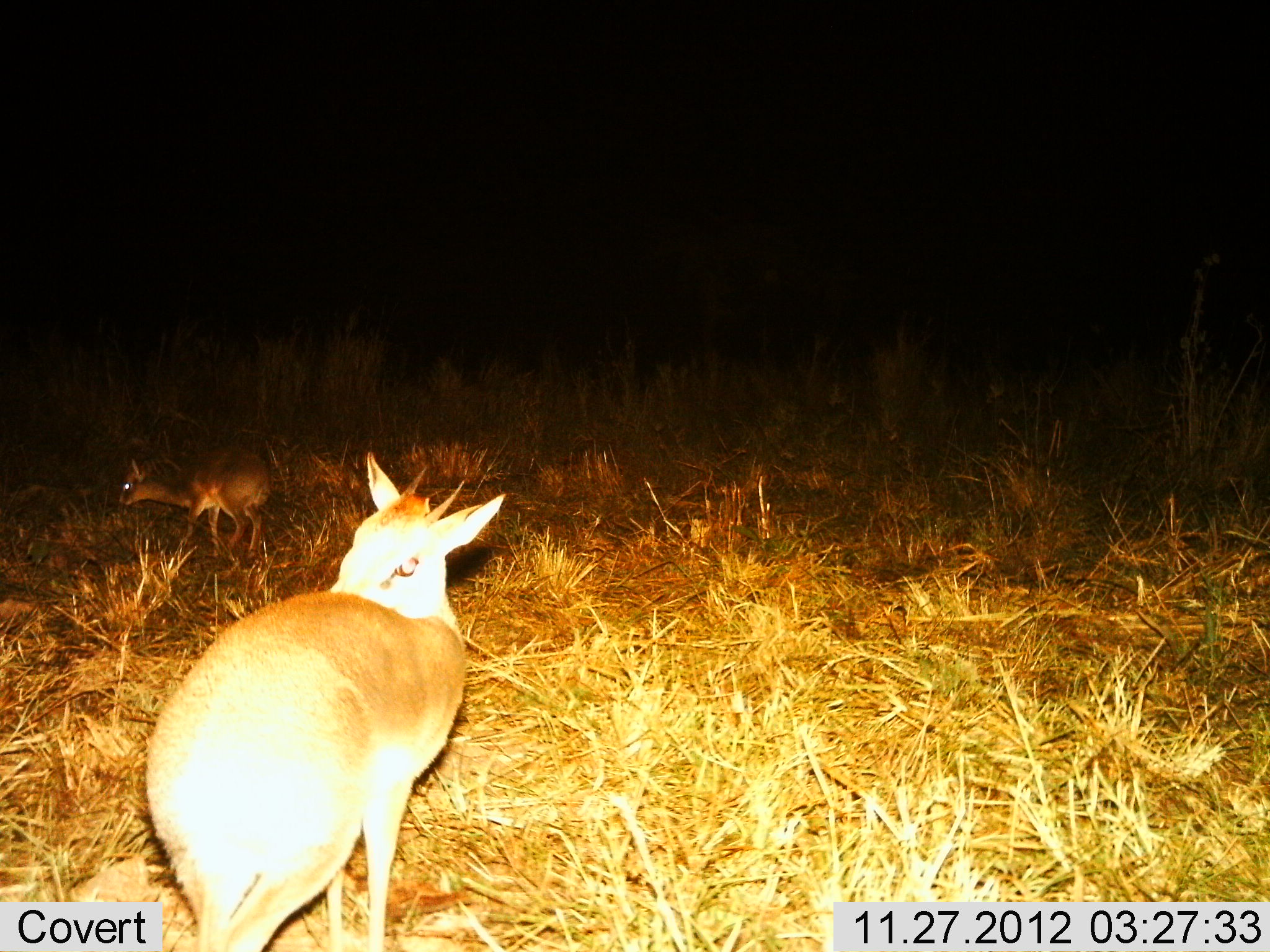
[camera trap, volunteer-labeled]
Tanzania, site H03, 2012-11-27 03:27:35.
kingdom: Animalia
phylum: Chordata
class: Mammalia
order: Artiodactyla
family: Bovidae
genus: Madoqua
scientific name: Madoqua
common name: dikdik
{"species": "dikdik (Madoqua)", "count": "2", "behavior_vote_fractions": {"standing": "71%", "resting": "9%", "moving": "29%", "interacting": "0%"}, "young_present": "11%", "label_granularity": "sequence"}